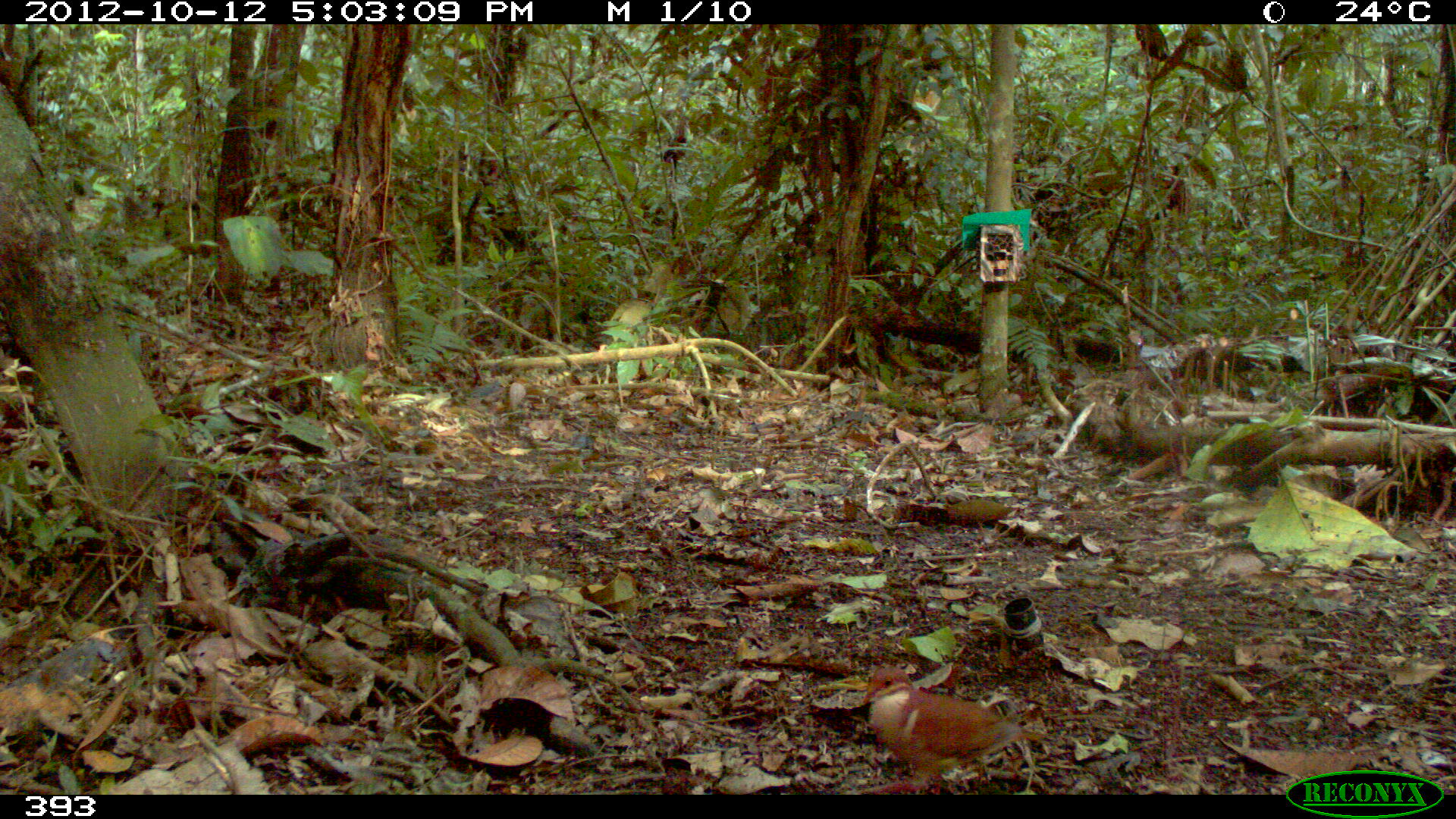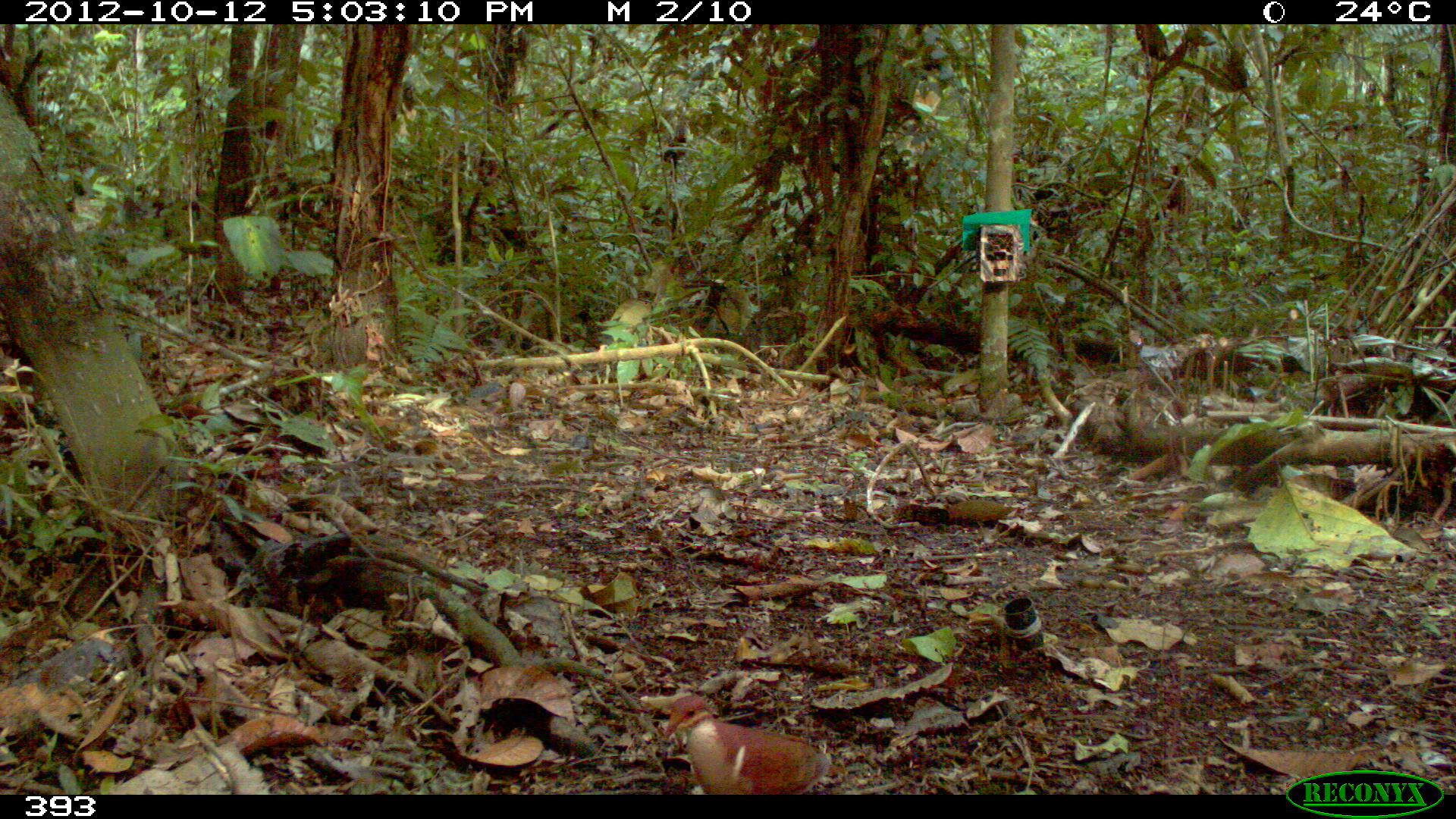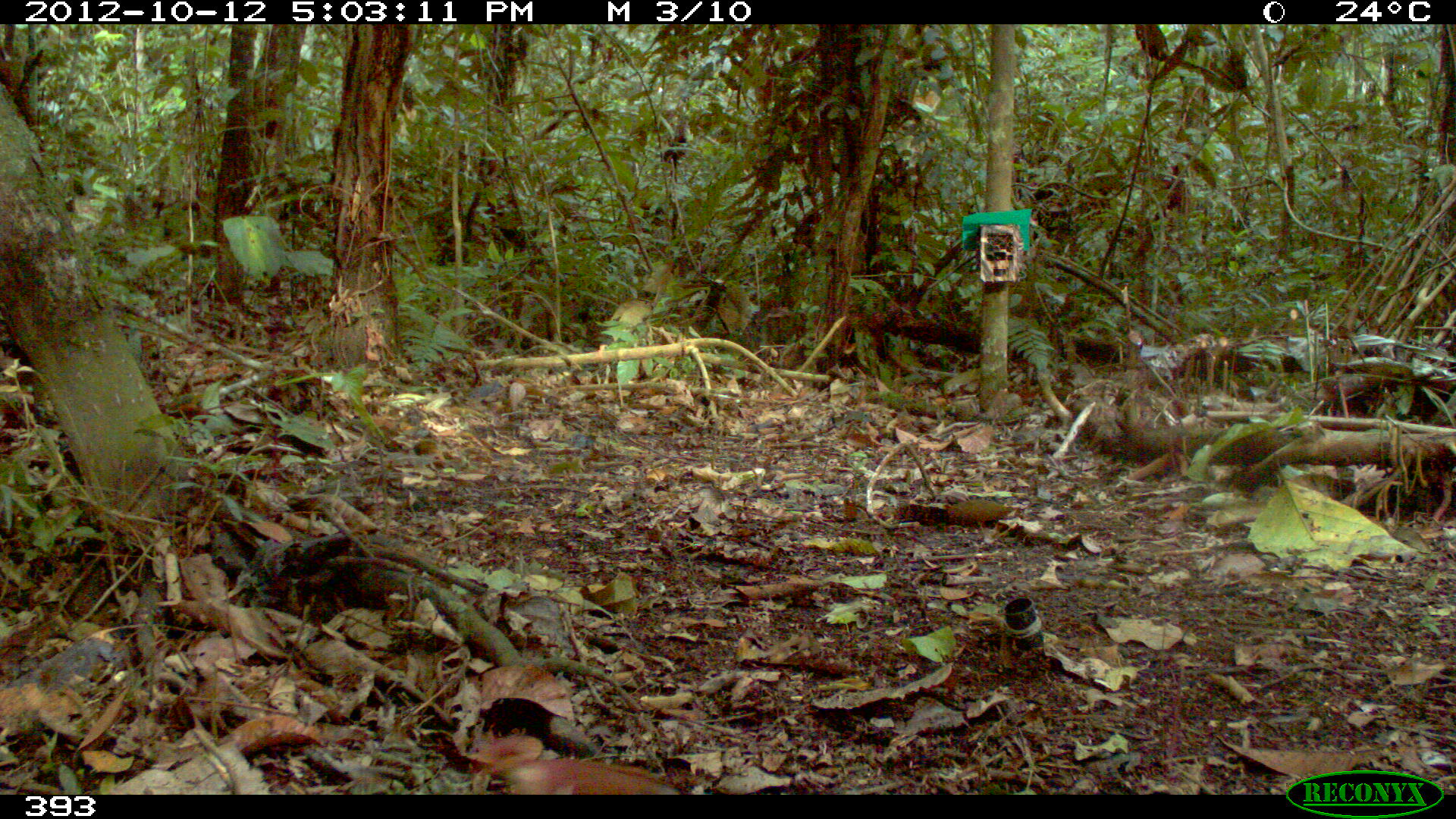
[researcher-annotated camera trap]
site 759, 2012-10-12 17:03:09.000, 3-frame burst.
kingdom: Animalia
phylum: Chordata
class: Aves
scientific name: Aves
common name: bird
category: unknown bird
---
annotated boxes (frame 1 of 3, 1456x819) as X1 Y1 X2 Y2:
unknown bird: 857 665 1039 795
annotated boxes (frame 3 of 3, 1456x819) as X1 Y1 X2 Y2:
unknown bird: 508 758 676 794